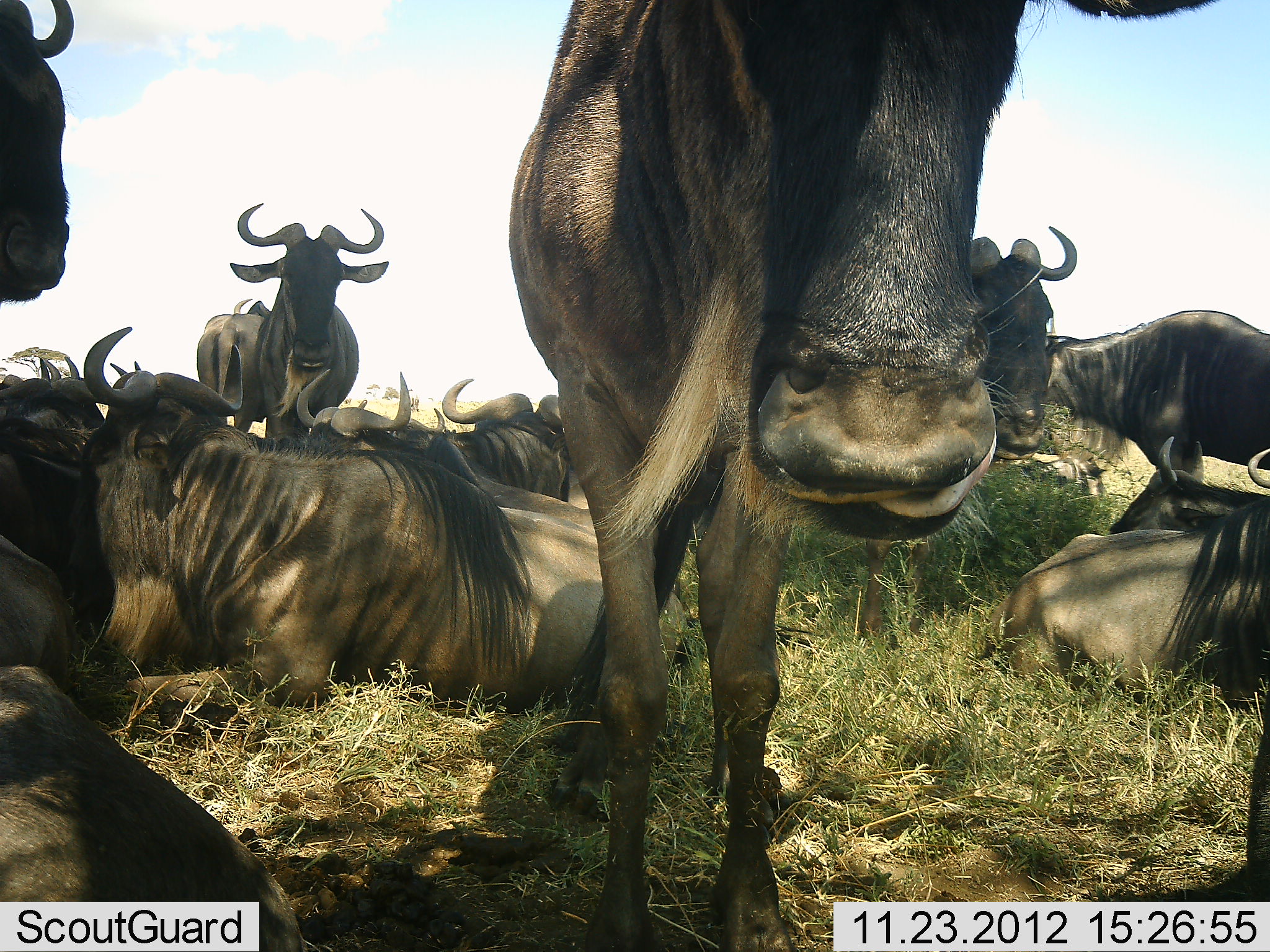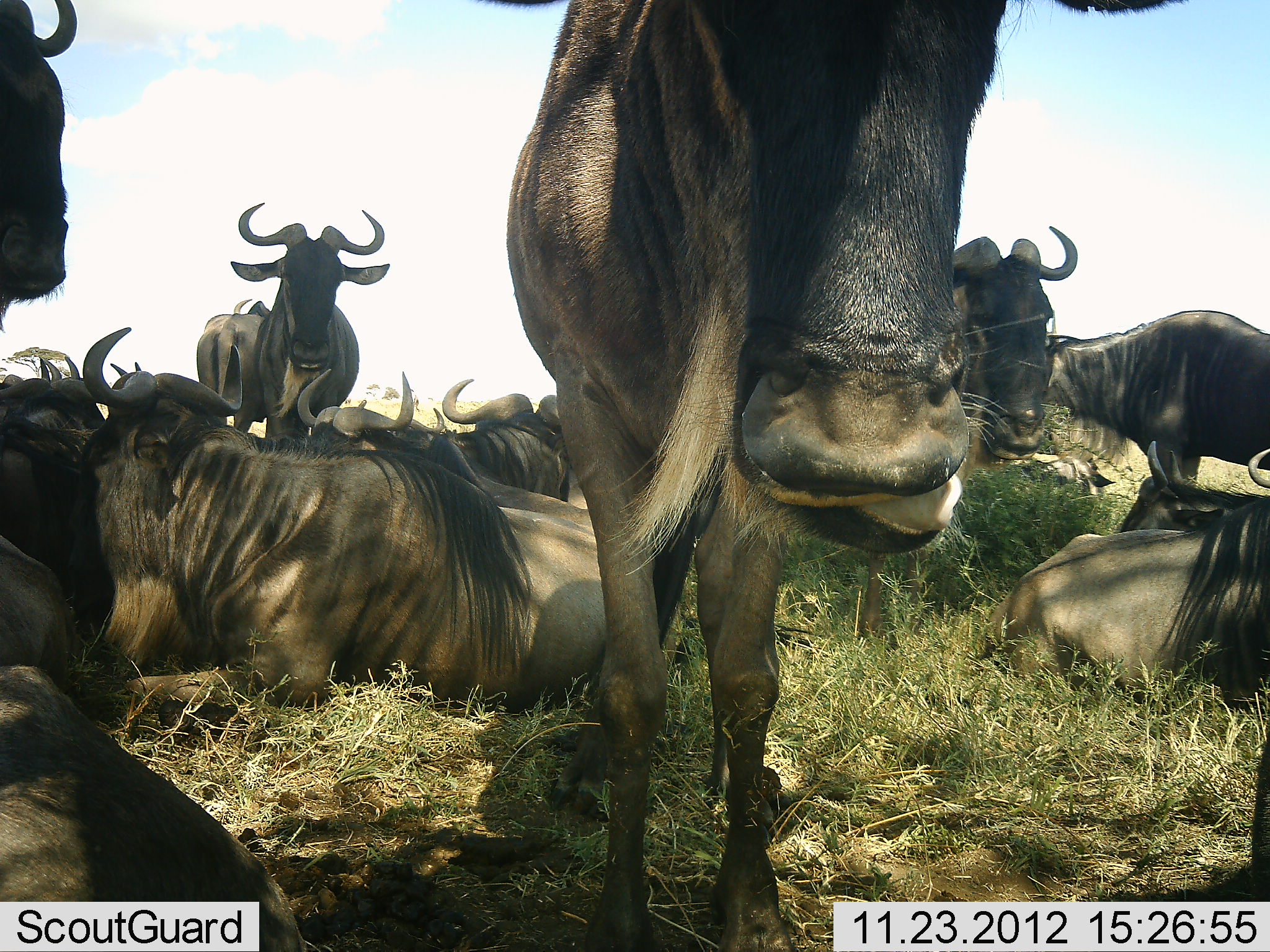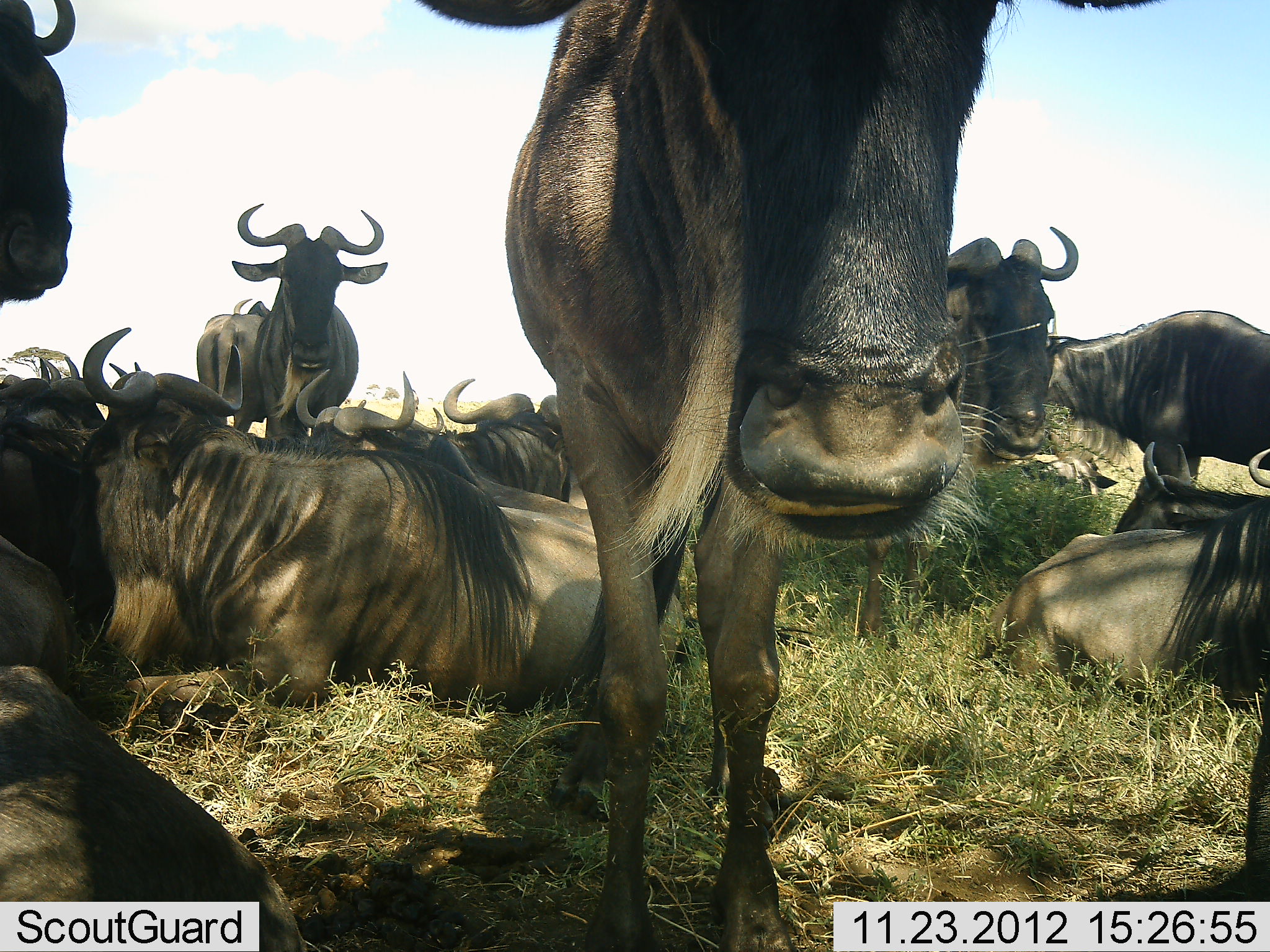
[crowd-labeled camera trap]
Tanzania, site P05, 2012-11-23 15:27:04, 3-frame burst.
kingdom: Animalia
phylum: Chordata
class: Mammalia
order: Artiodactyla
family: Bovidae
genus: Connochaetes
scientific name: Connochaetes taurinus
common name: blue wildebeest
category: wildebeest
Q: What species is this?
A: Wildebeest (blue wildebeest) (Connochaetes taurinus).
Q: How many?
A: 11-50.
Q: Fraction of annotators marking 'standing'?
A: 70%.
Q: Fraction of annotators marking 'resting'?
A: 100%.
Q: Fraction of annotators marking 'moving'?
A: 0%.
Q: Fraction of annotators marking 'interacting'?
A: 0%.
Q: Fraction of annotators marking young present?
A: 0%.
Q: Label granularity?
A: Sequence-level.